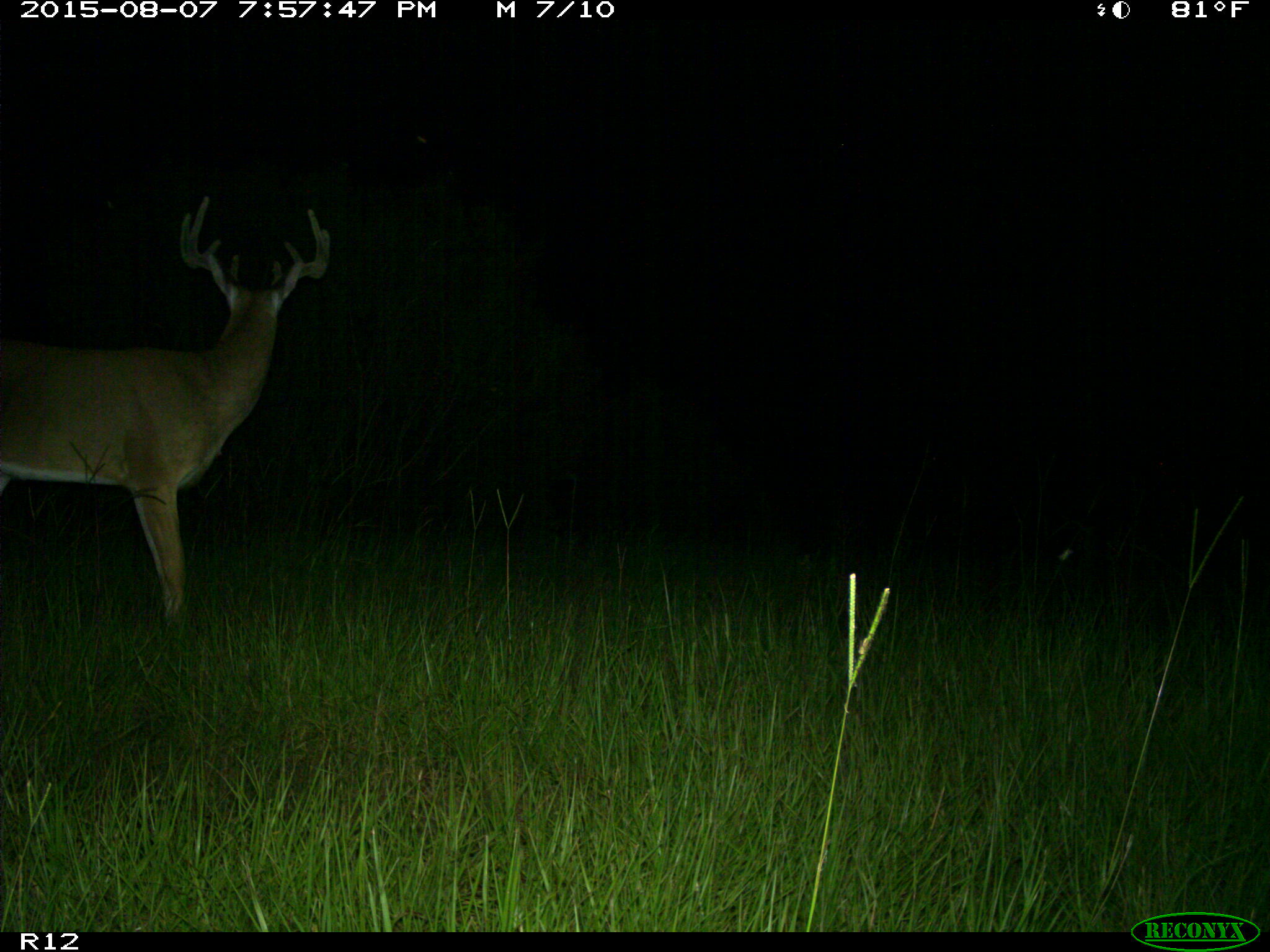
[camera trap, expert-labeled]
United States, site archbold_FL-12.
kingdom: Animalia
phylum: Chordata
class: Mammalia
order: Artiodactyla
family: Cervidae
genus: Odocoileus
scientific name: Odocoileus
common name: deer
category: unidentified deer